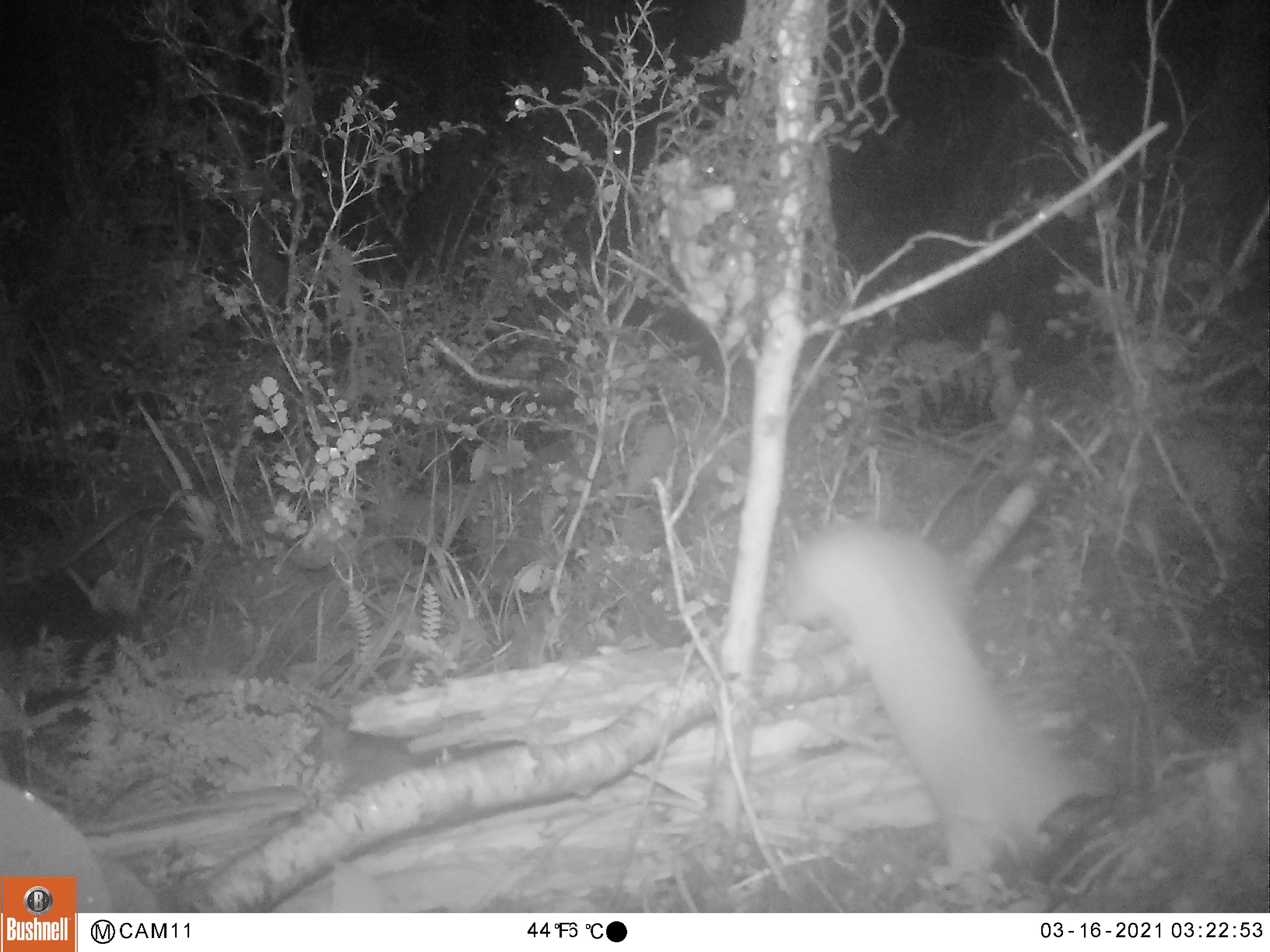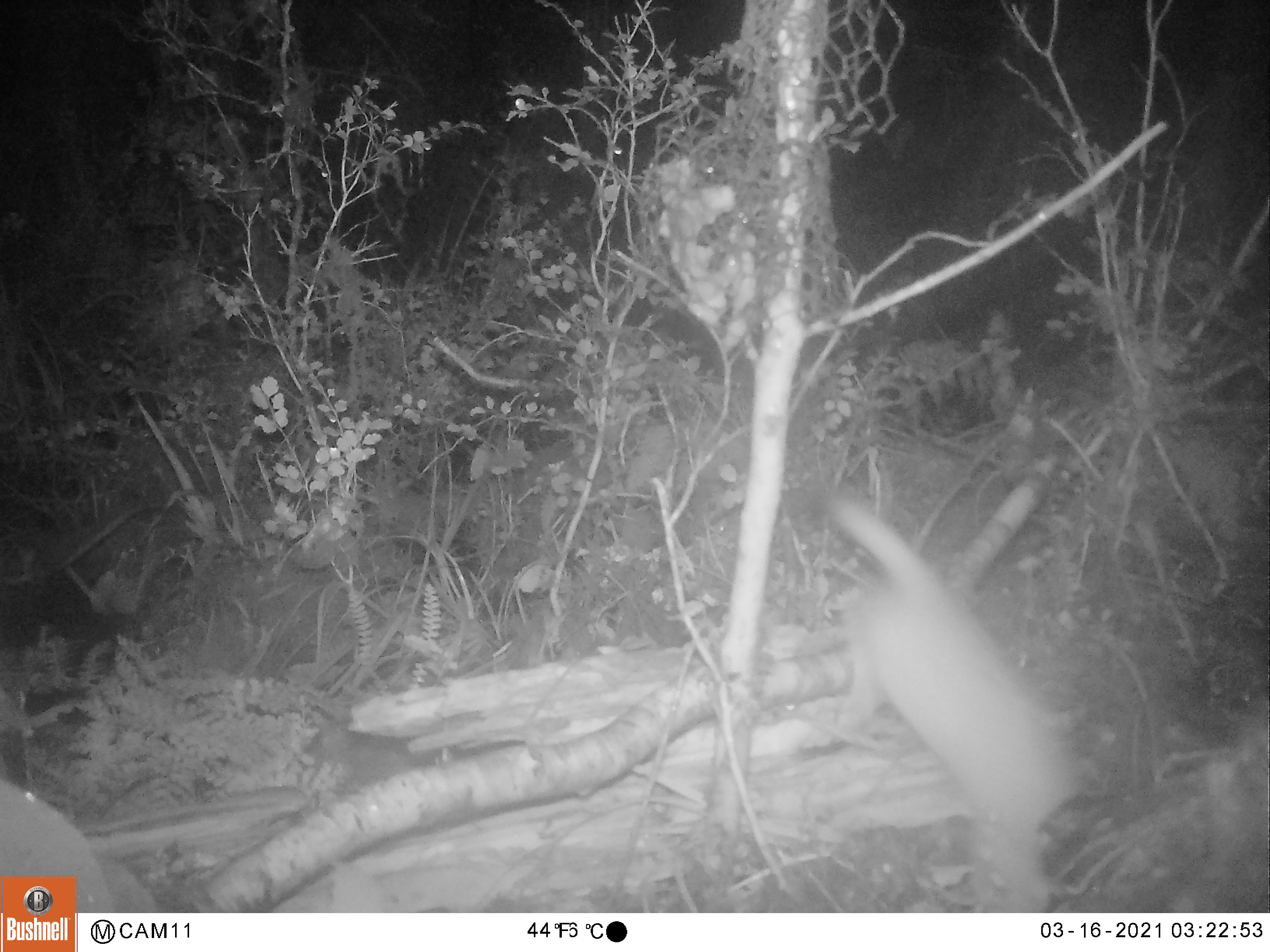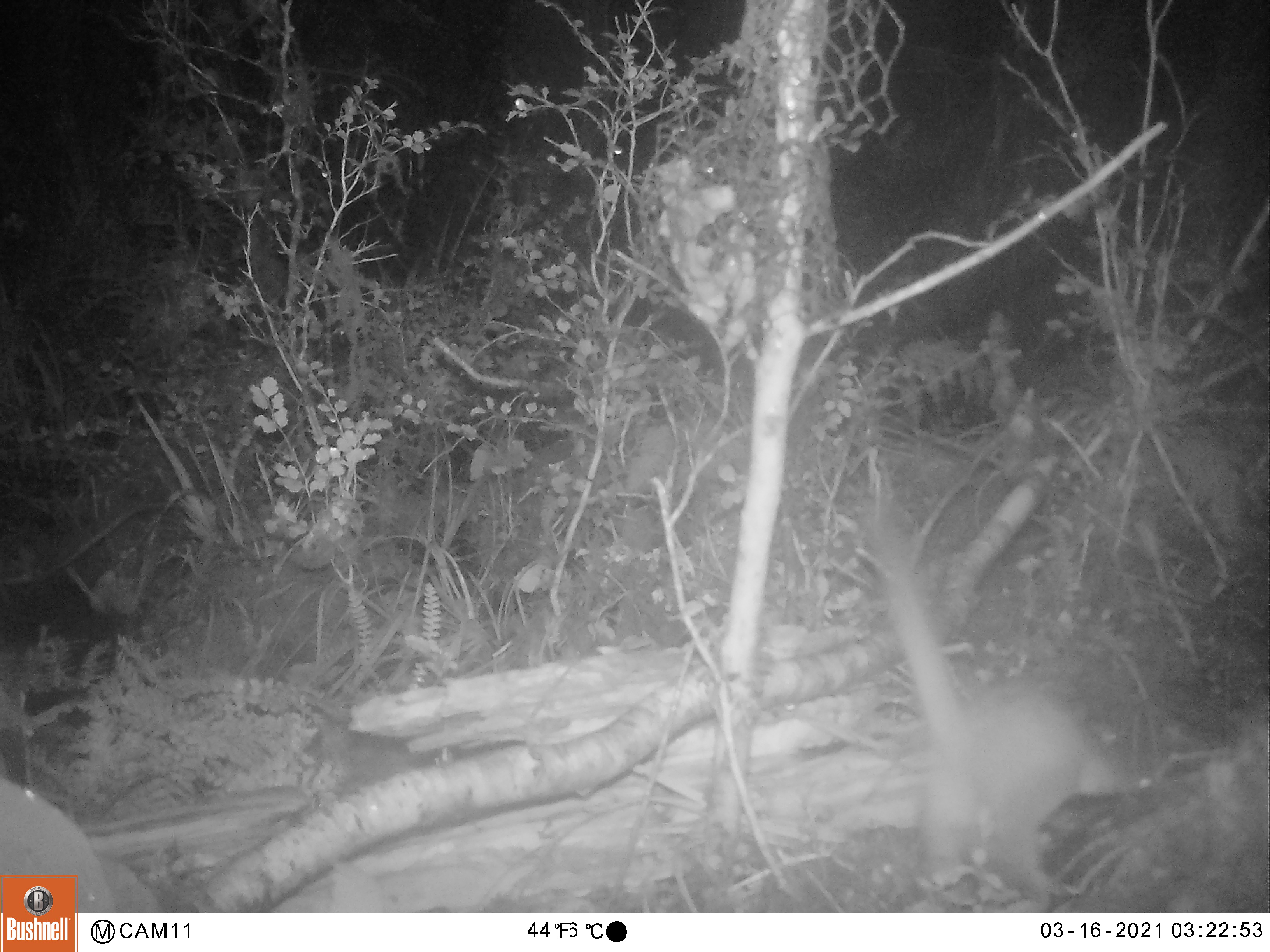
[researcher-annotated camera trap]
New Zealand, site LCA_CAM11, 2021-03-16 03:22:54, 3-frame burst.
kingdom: Animalia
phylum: Chordata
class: Mammalia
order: Carnivora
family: Mustelidae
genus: Mustela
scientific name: Mustela erminea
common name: stoat